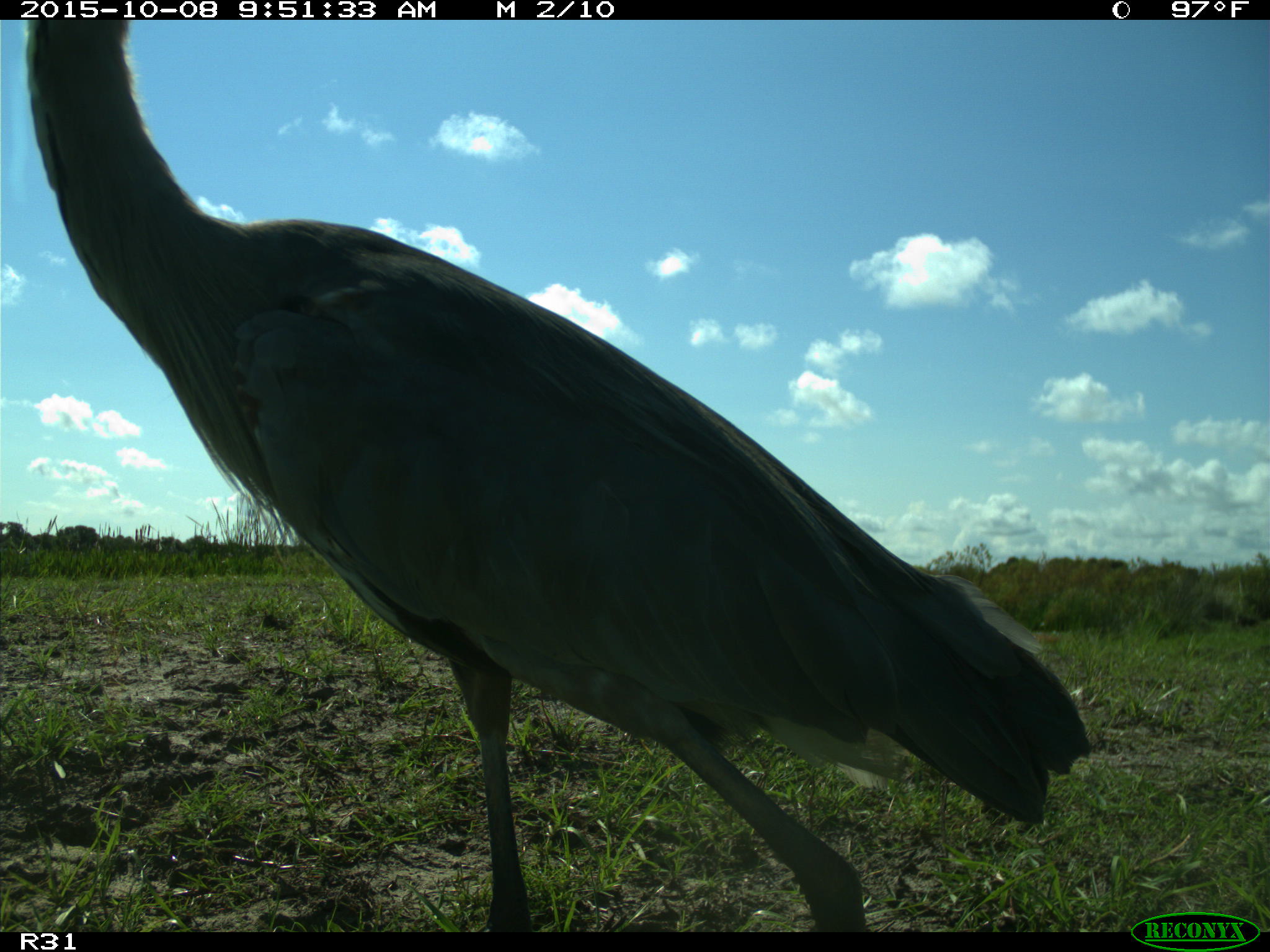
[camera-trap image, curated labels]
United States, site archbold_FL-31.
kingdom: Animalia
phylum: Chordata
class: Aves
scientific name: Aves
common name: birds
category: unidentified bird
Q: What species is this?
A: Unidentified bird (birds) (Aves).